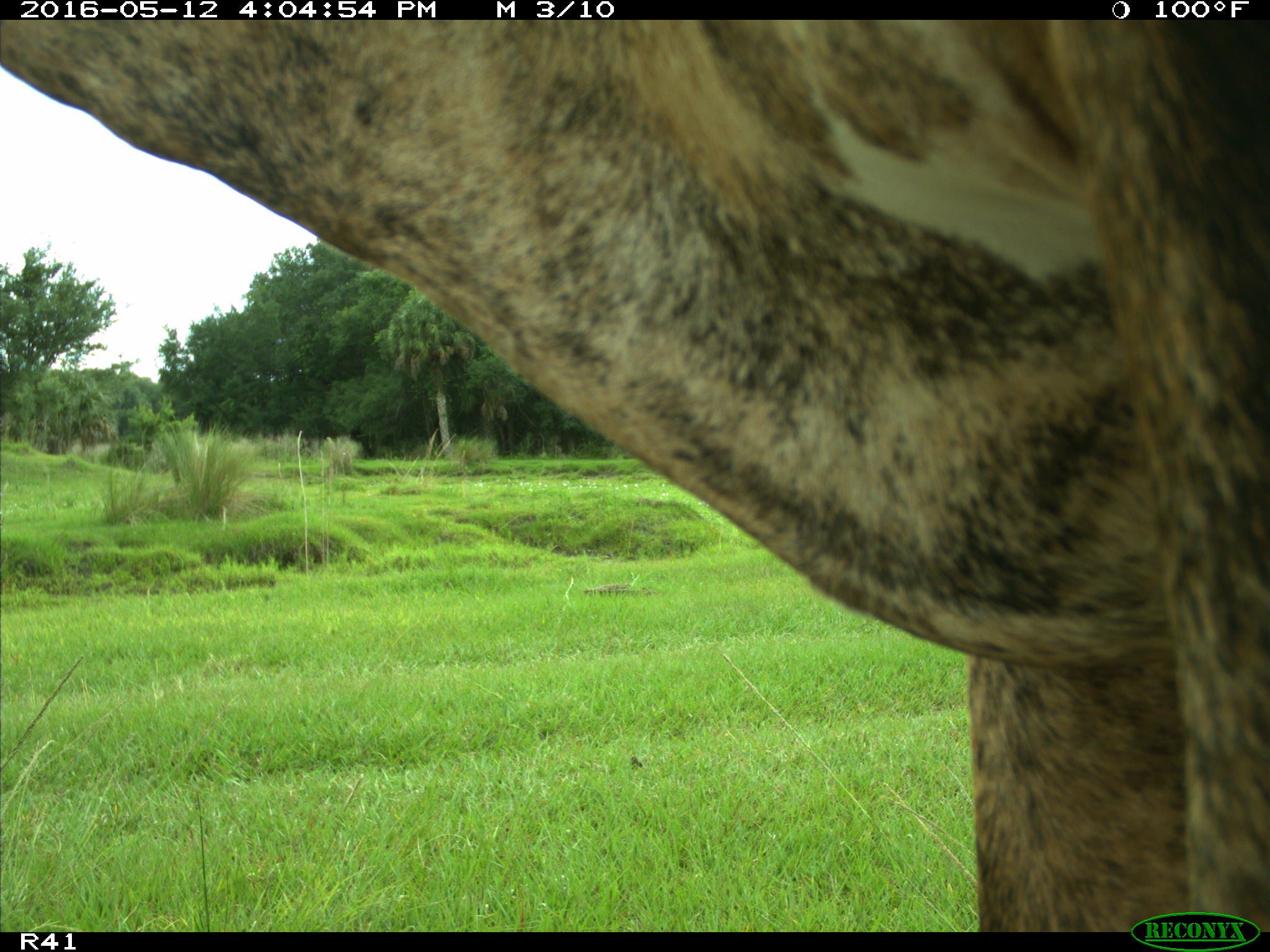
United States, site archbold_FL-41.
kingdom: Animalia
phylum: Chordata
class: Mammalia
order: Artiodactyla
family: Bovidae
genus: Bos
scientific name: Bos taurus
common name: domestic cow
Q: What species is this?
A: Bos taurus (domestic cow).